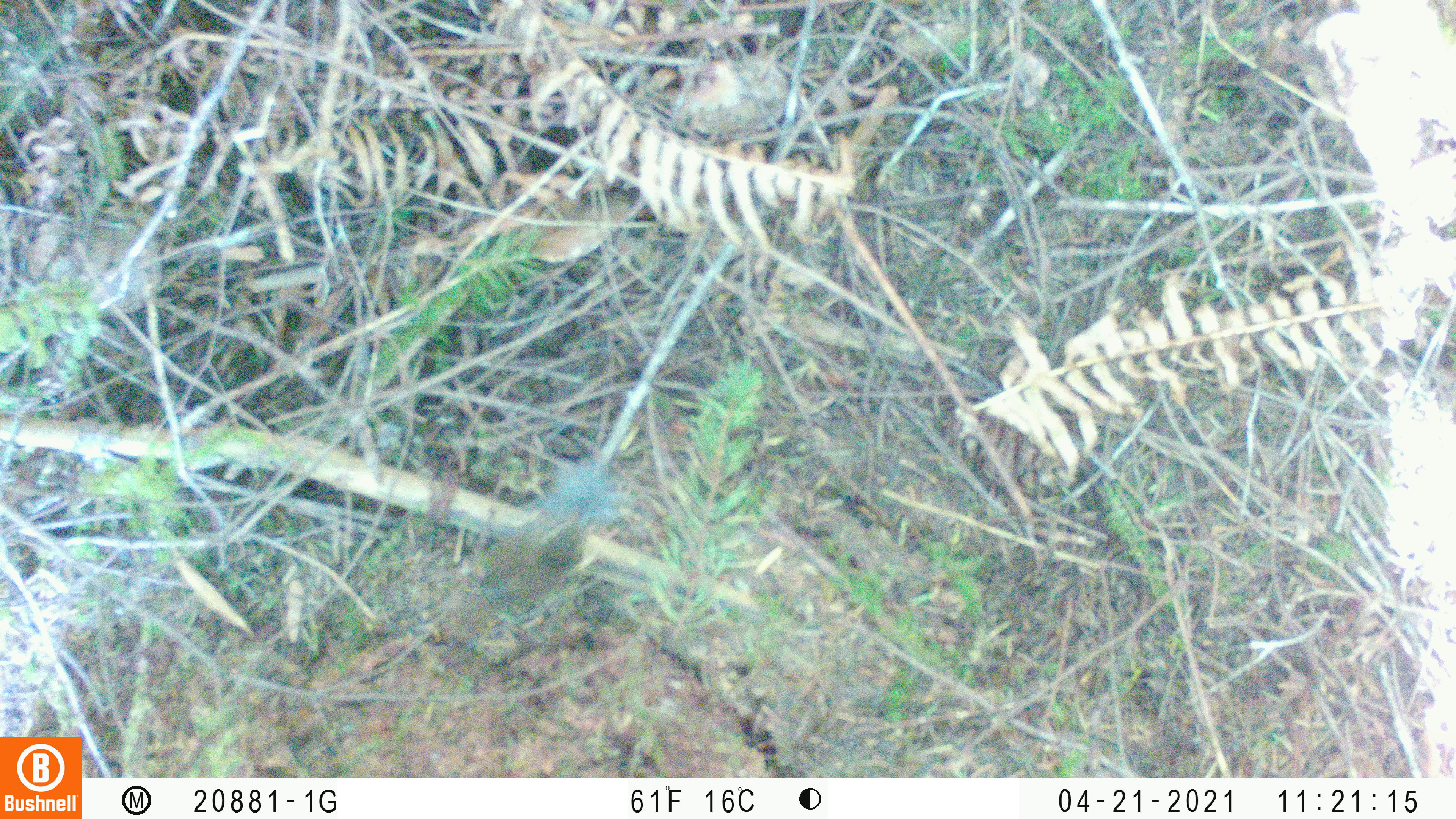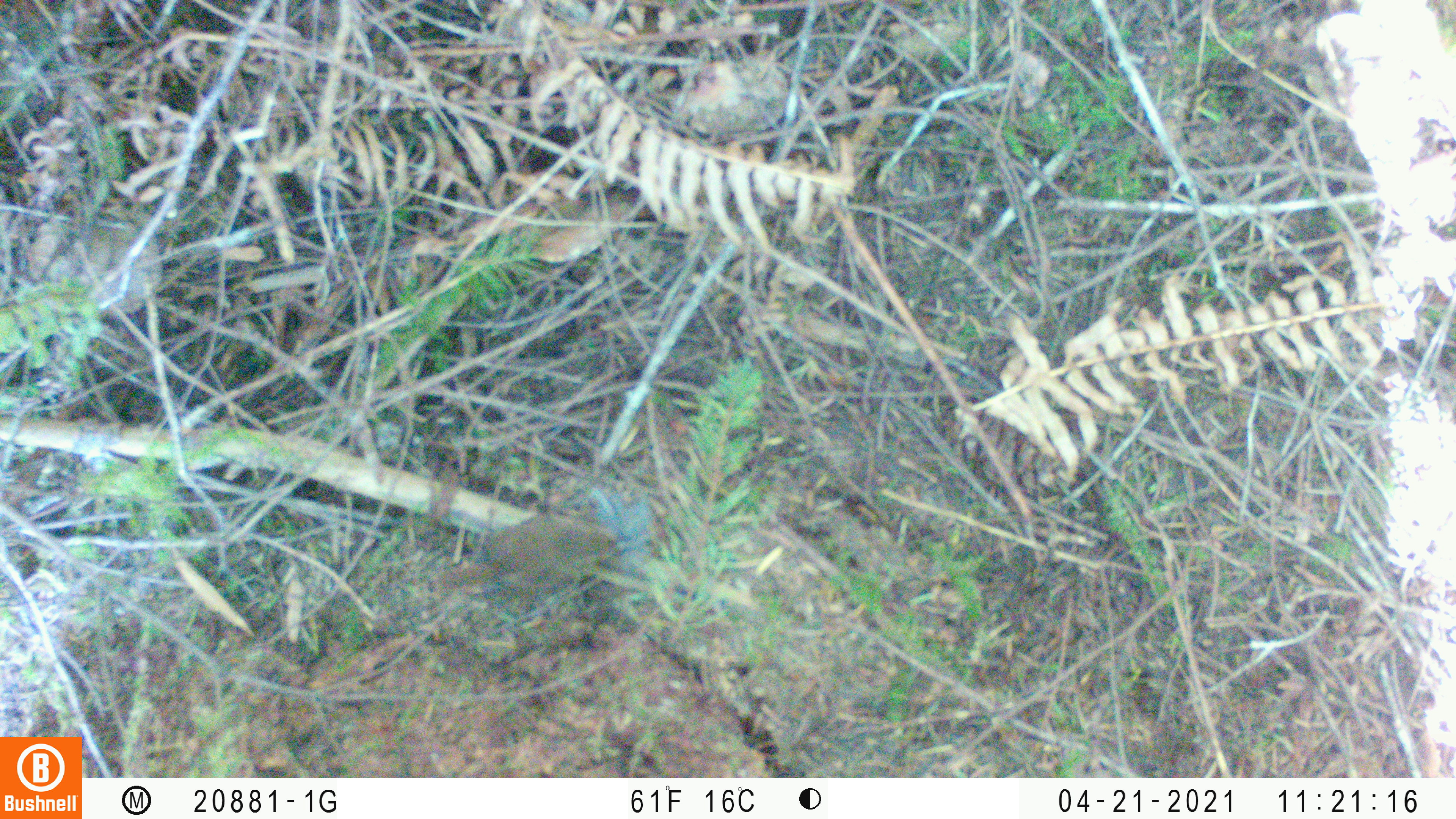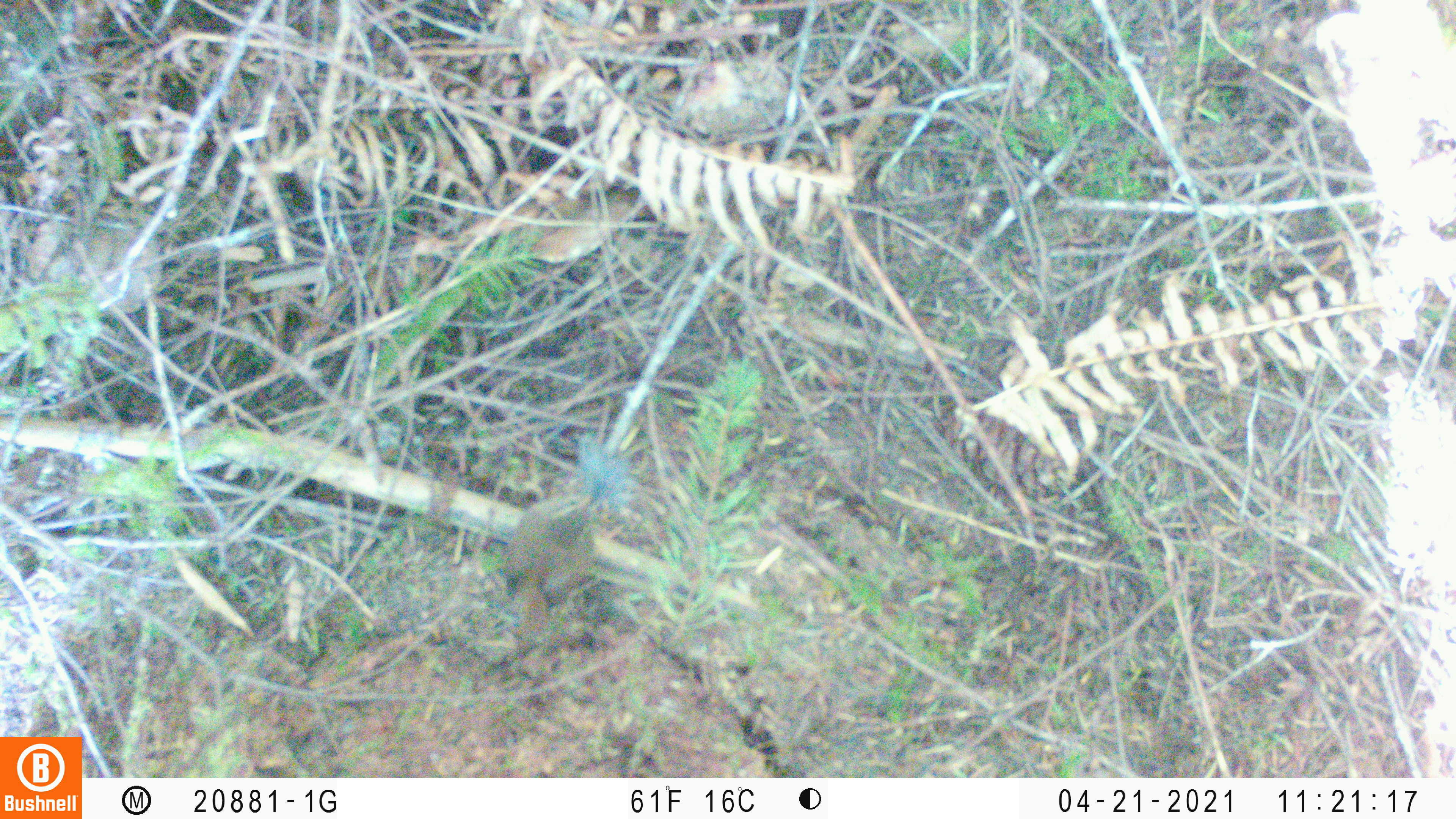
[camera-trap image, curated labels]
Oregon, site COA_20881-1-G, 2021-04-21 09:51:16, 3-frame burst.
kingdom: Animalia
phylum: Chordata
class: Aves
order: Passeriformes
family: Troglodytidae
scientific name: Troglodytidae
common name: wrens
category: troglodytidae family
Troglodytidae family (wrens) (Troglodytidae).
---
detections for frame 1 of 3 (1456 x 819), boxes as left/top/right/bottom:
troglodytidae family: 404/464/652/683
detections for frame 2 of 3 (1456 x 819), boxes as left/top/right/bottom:
troglodytidae family: 417/464/674/662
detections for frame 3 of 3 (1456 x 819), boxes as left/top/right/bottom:
troglodytidae family: 479/444/651/682